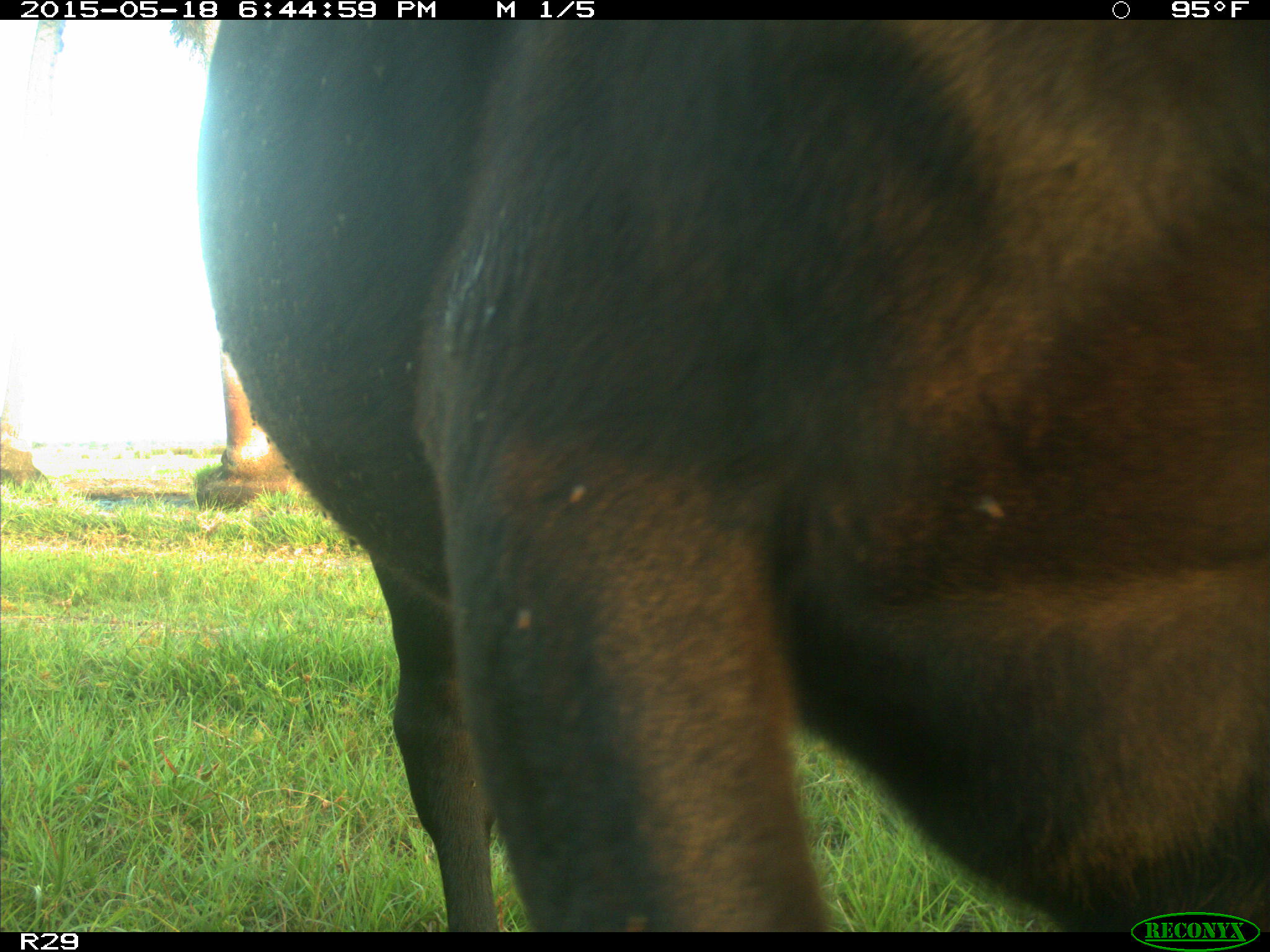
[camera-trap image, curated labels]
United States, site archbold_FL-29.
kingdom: Animalia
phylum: Chordata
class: Mammalia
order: Artiodactyla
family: Bovidae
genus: Bos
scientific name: Bos taurus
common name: domestic cow